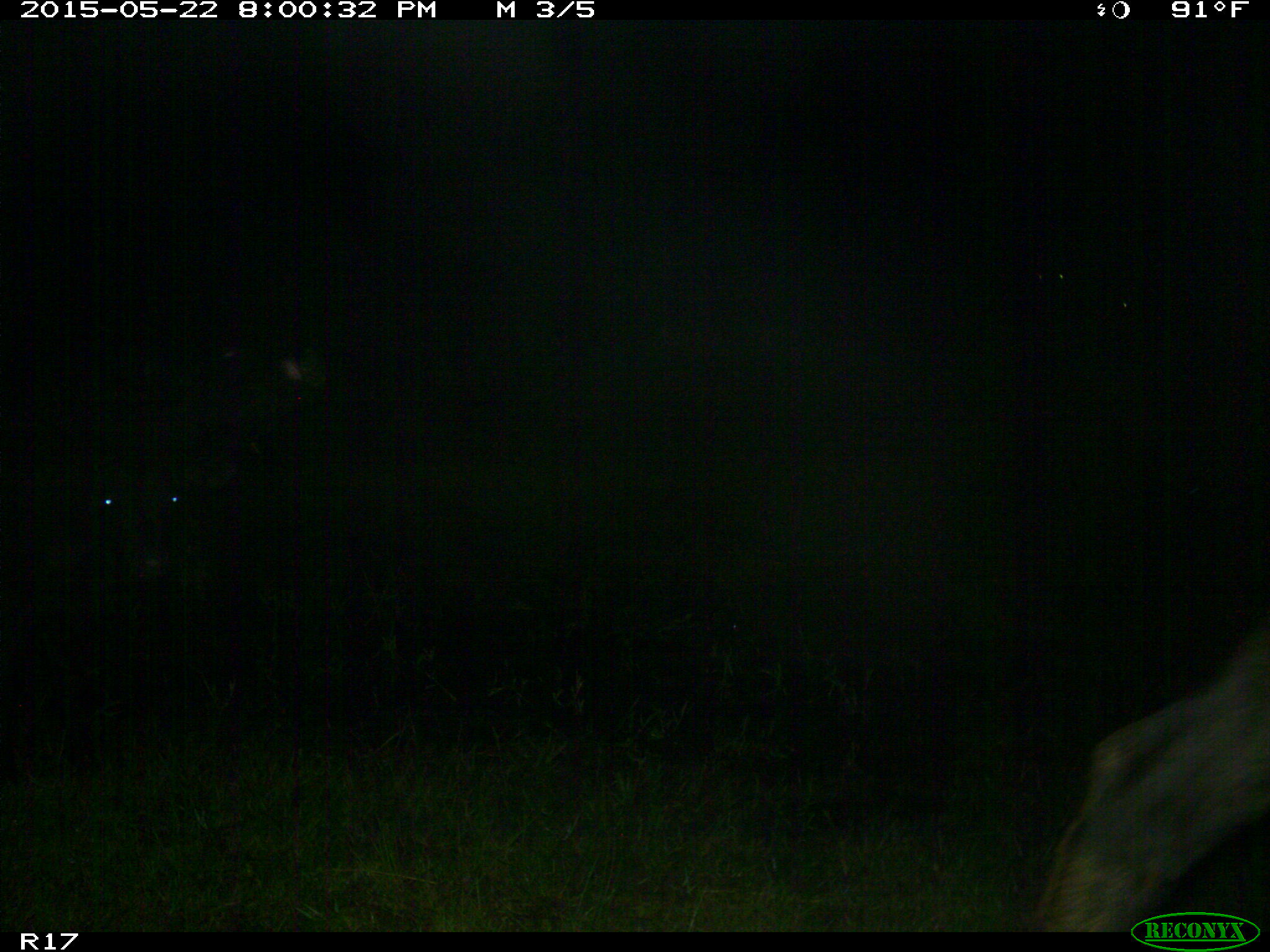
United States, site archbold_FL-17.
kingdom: Animalia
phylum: Chordata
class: Mammalia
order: Artiodactyla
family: Bovidae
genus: Bos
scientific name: Bos taurus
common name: domestic cow